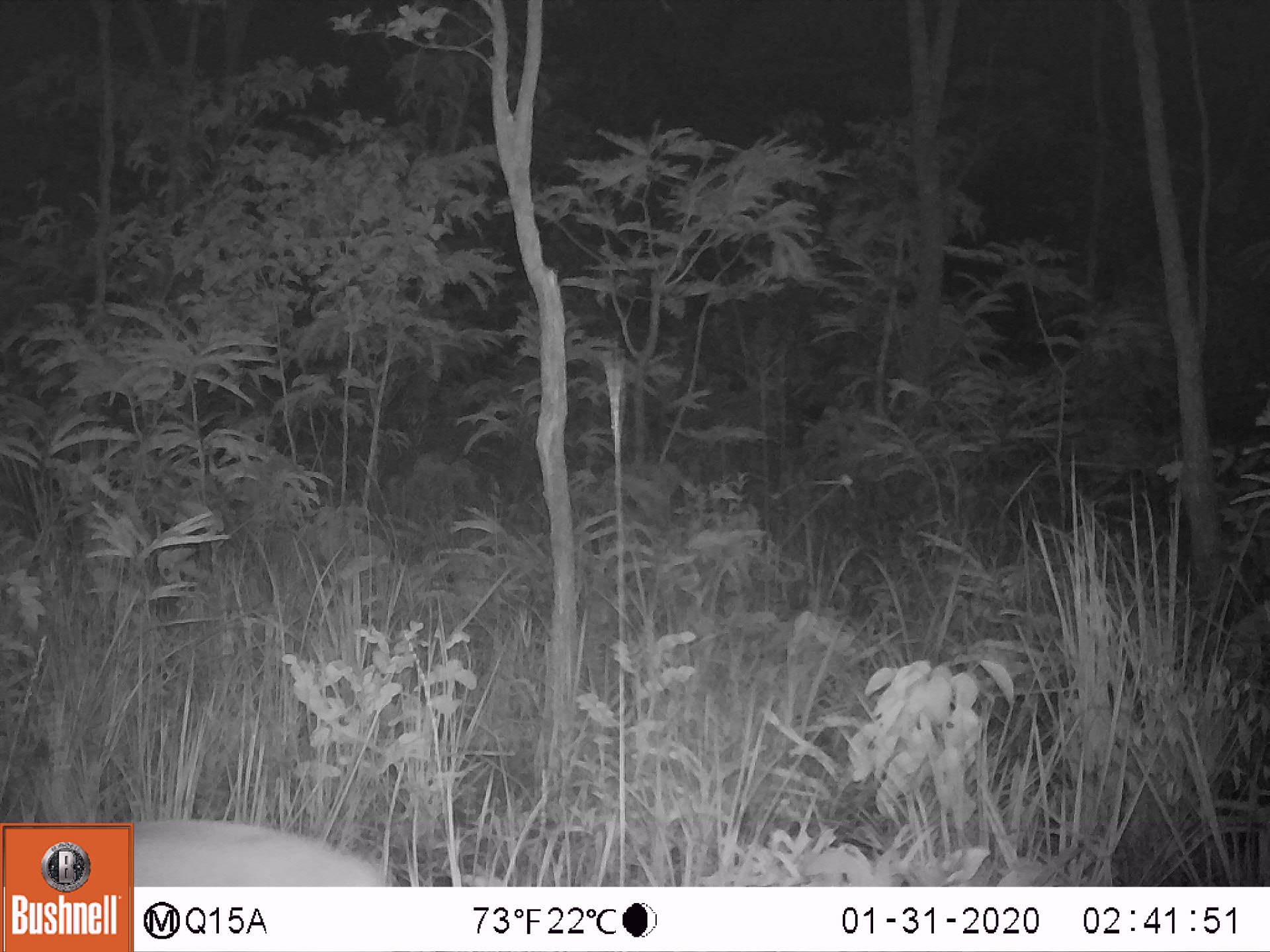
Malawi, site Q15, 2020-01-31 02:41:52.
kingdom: Animalia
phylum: Chordata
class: Mammalia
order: Artiodactyla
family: Bovidae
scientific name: Antilopinae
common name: small antelope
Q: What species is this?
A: Small antelope (Antilopinae).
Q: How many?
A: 1.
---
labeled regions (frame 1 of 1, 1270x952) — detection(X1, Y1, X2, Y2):
small antelope: detection(132, 810, 402, 886)